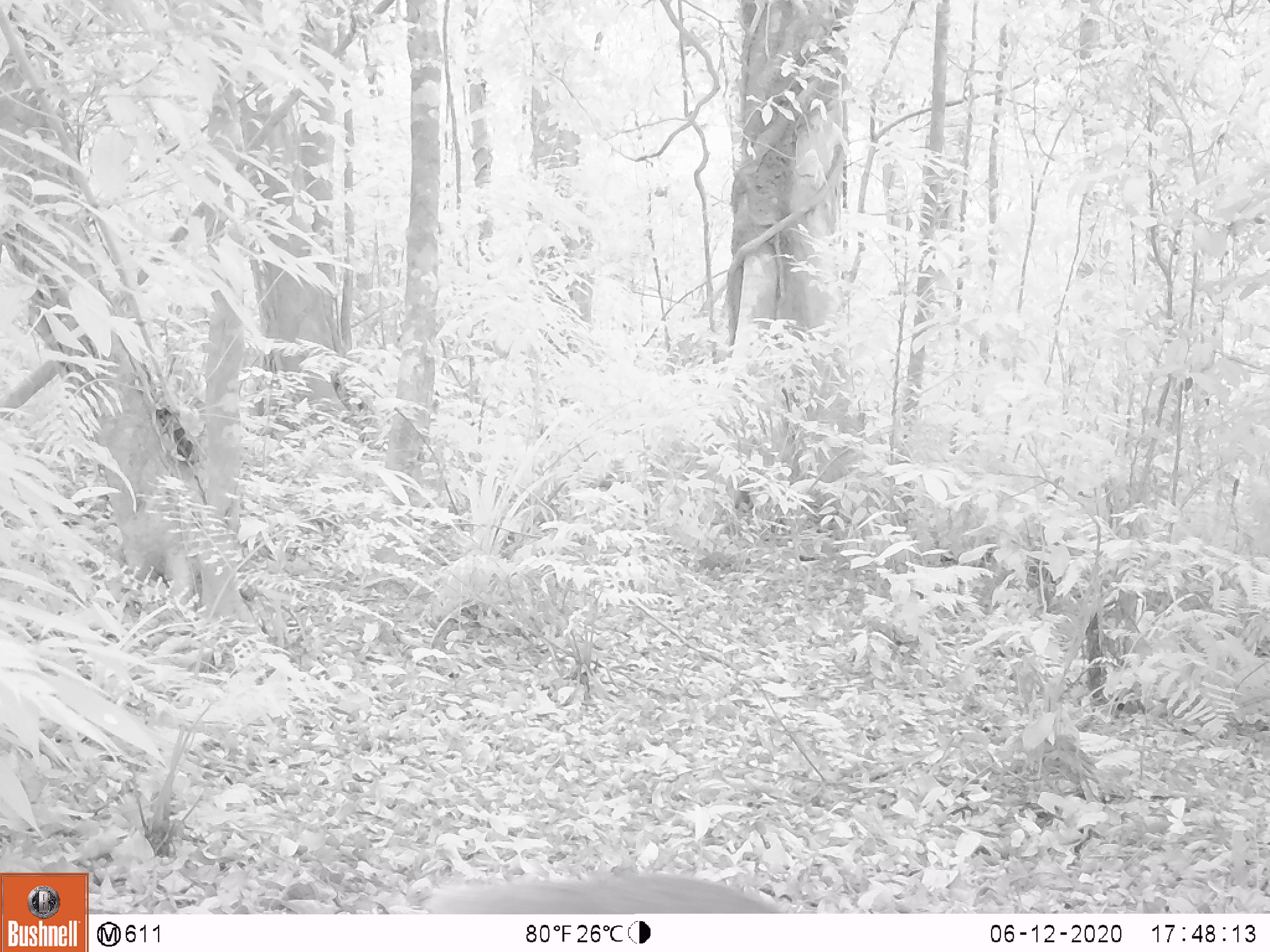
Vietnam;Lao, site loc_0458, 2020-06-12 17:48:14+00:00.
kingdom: Animalia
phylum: Chordata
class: Mammalia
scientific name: Mammalia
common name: mammal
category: unidentified small mammal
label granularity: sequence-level